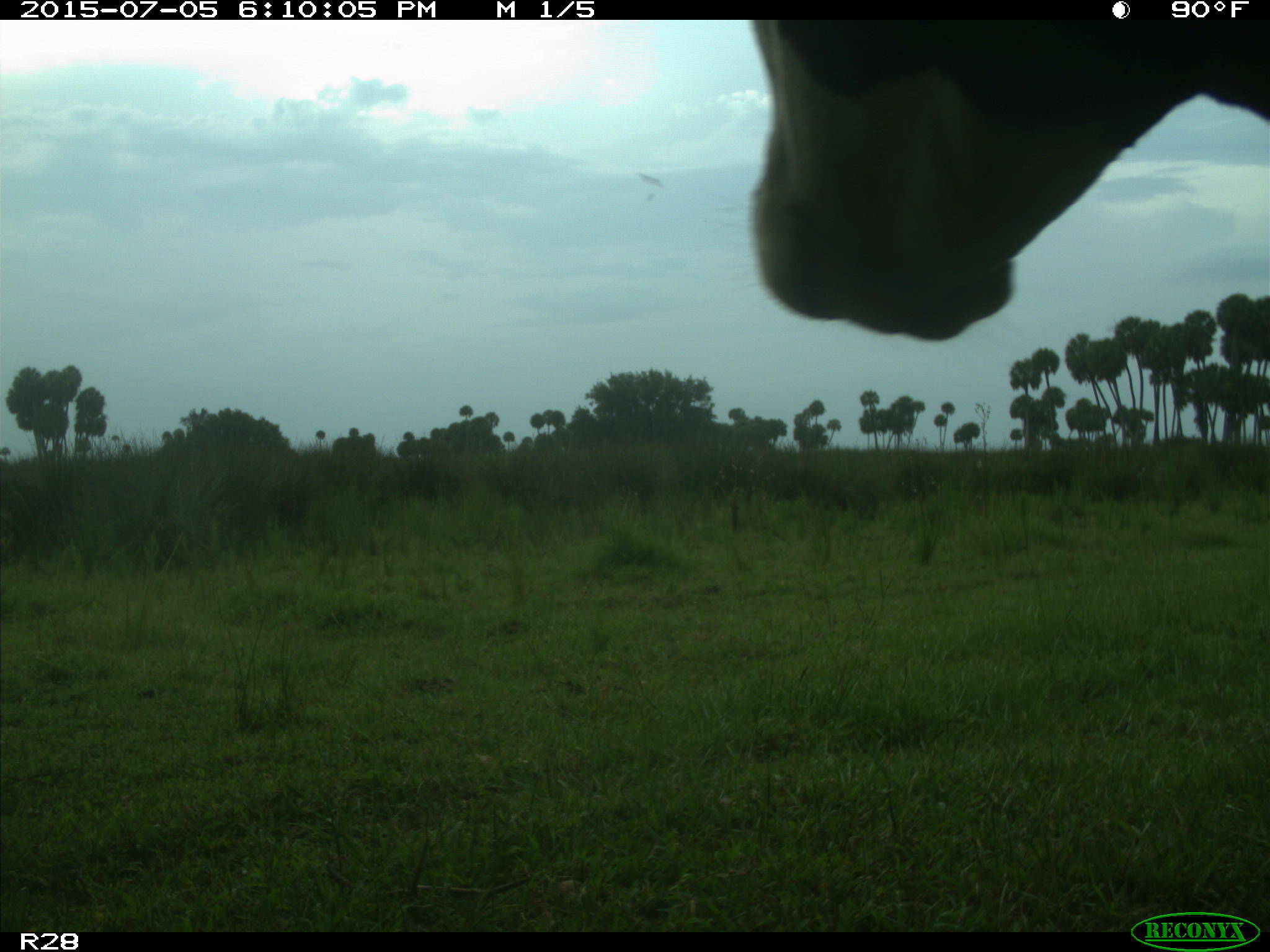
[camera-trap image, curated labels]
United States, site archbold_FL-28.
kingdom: Animalia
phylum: Chordata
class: Mammalia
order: Artiodactyla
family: Bovidae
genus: Bos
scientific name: Bos taurus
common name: domestic cow